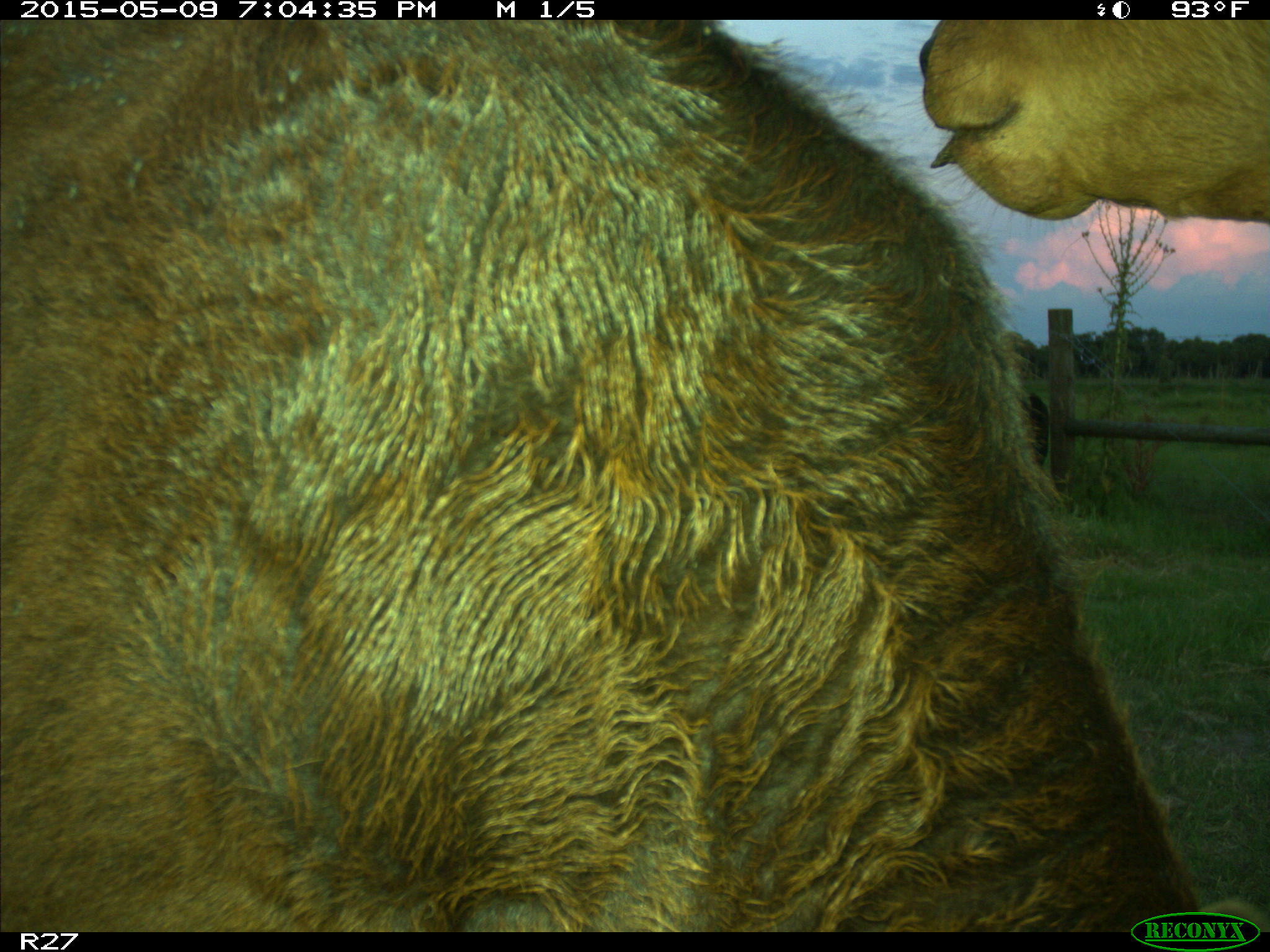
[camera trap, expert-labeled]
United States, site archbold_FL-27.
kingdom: Animalia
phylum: Chordata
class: Mammalia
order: Artiodactyla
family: Bovidae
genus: Bos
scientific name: Bos taurus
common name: domestic cow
Bos taurus (domestic cow).